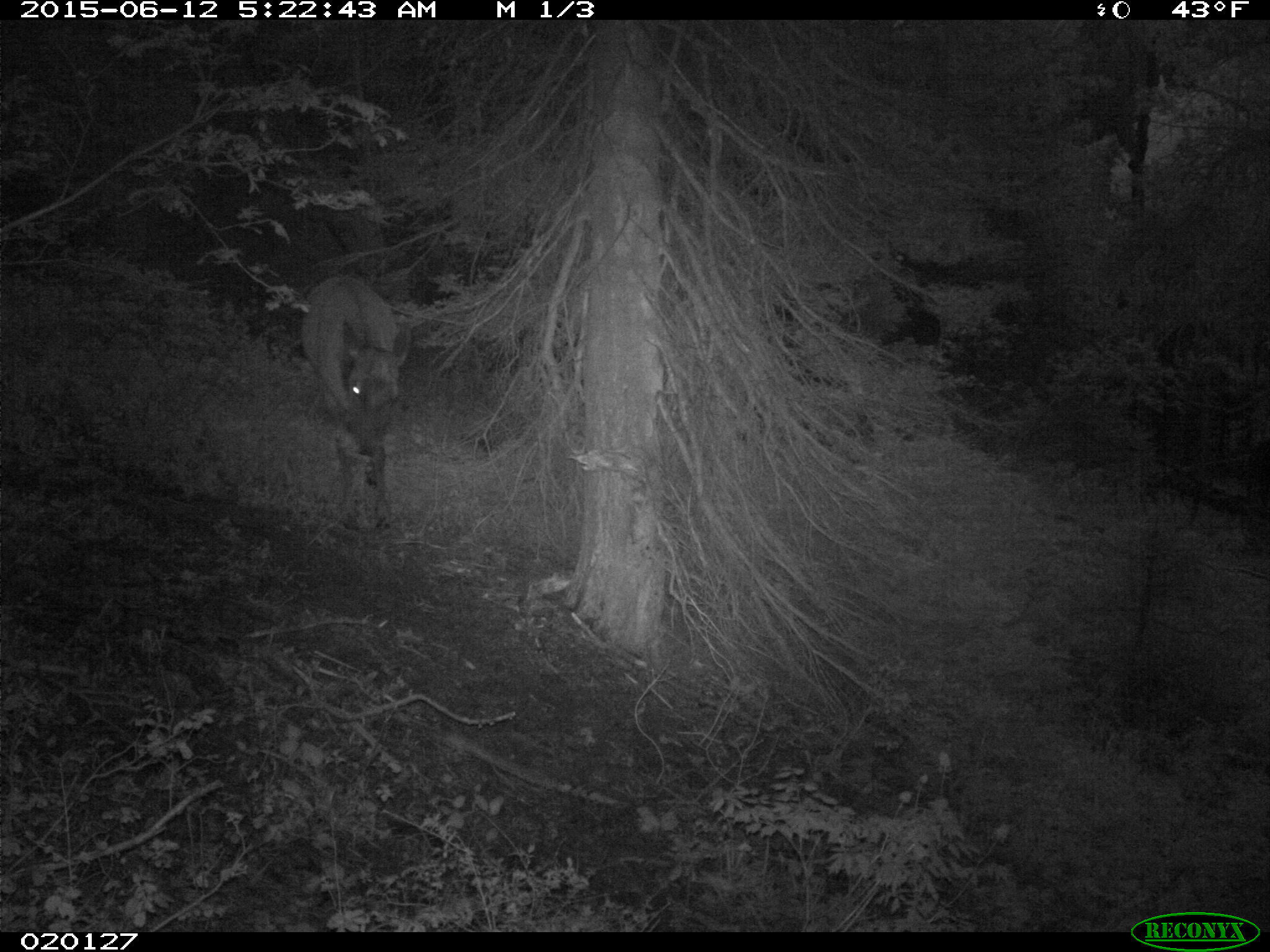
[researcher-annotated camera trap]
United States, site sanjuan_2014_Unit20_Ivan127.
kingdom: Animalia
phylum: Chordata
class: Mammalia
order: Artiodactyla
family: Cervidae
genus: Cervus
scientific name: Cervus elaphus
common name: red deer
Cervus elaphus (red deer).